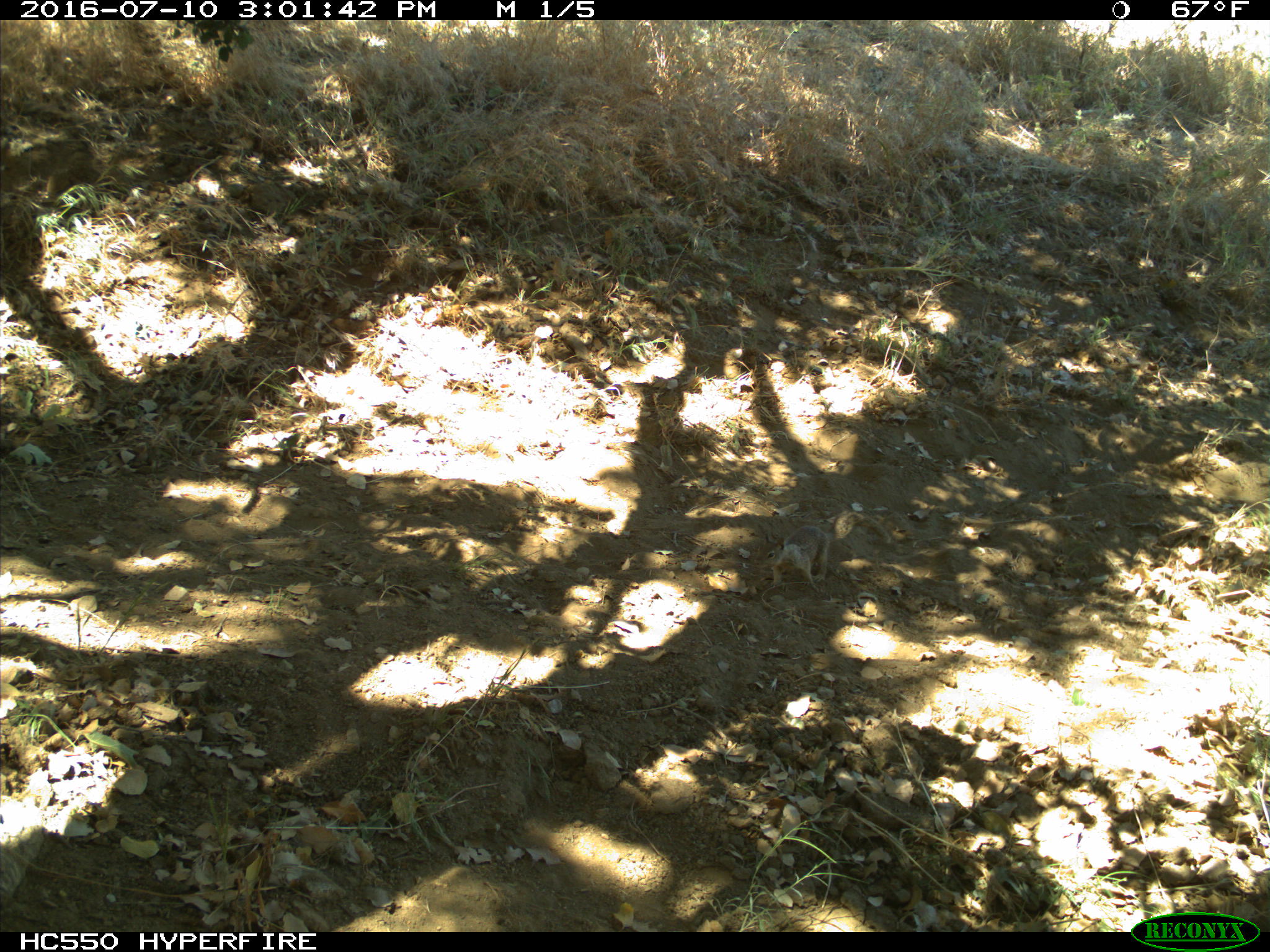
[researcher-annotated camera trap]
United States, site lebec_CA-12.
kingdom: Animalia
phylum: Chordata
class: Mammalia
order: Rodentia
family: Sciuridae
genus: Otospermophilus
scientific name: Otospermophilus beecheyi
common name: california ground squirrel